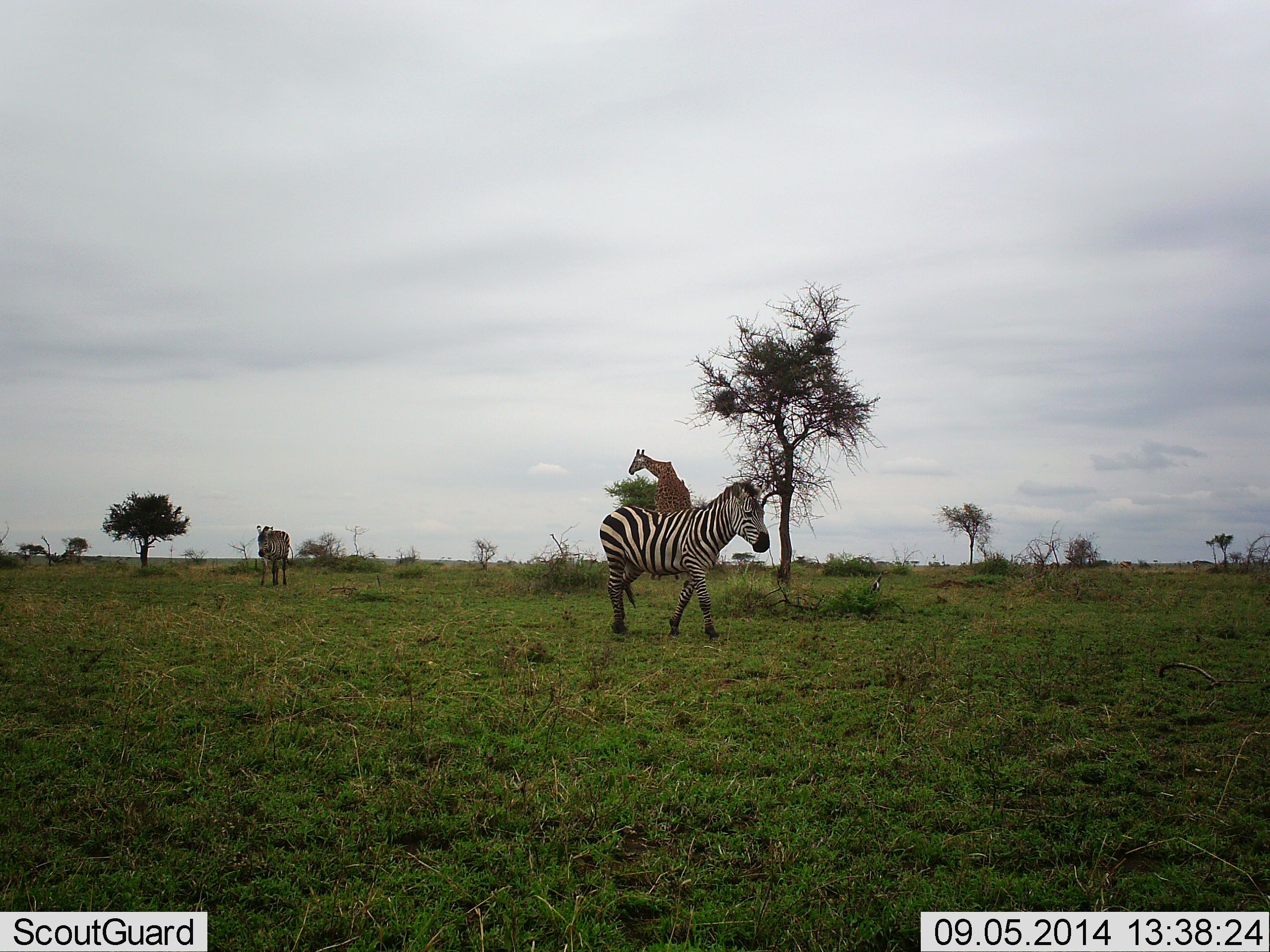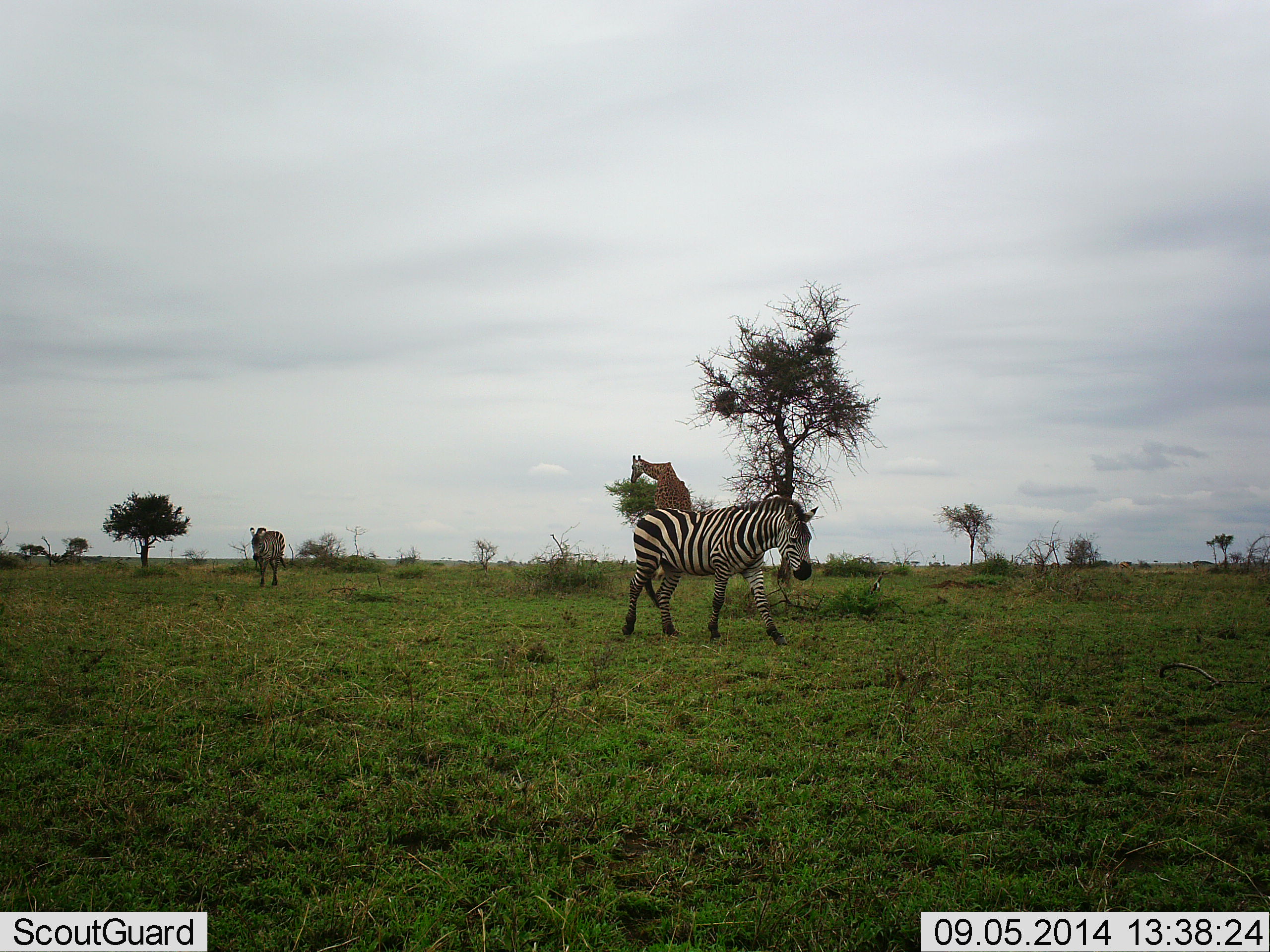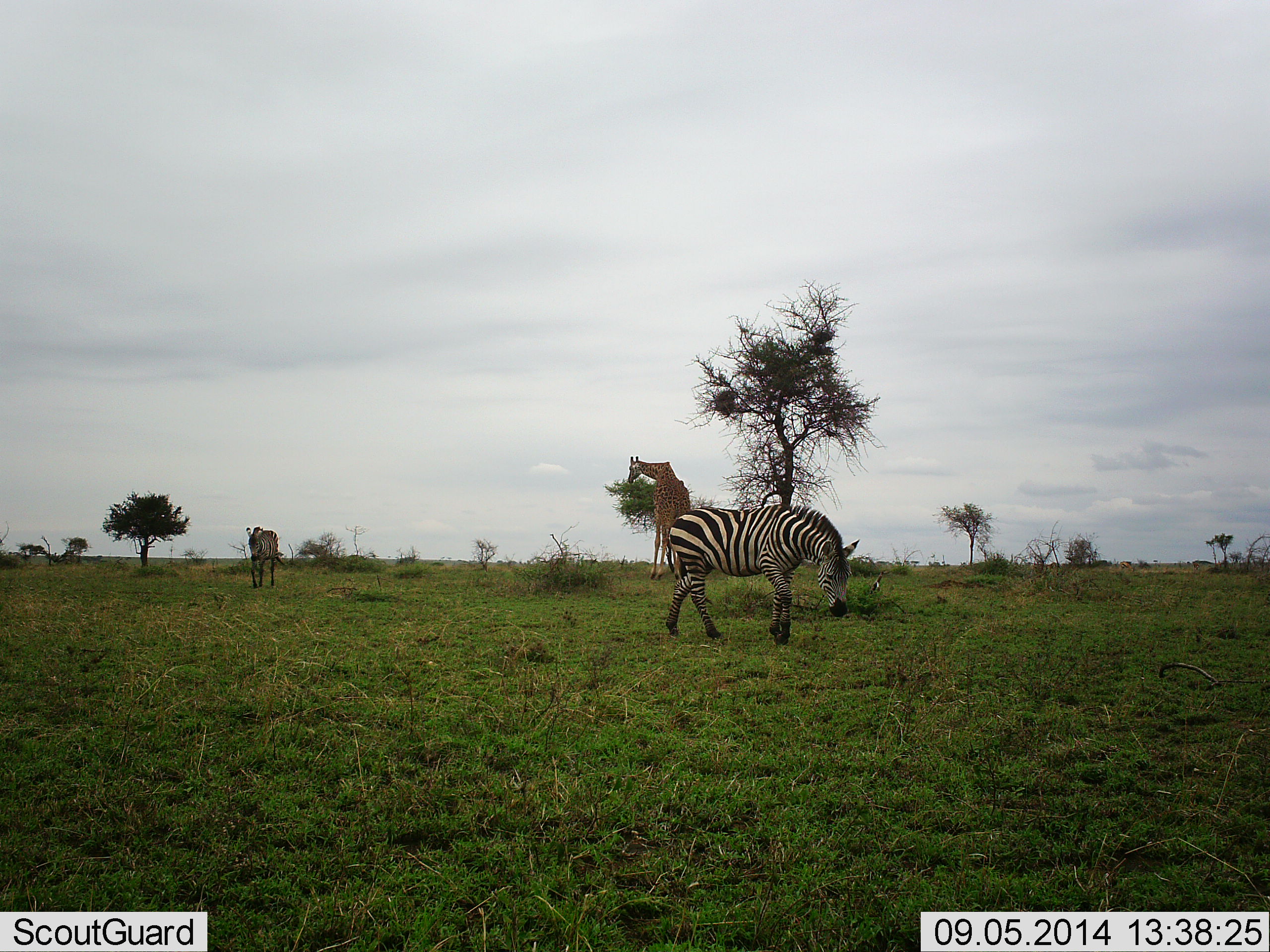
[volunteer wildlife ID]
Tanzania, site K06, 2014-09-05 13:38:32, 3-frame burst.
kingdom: Animalia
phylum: Chordata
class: Mammalia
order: Artiodactyla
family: Giraffidae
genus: Giraffa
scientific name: Giraffa camelopardalis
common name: giraffe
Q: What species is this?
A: Giraffe (Giraffa camelopardalis).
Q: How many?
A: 1.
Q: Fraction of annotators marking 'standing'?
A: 40%.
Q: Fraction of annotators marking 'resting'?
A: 0%.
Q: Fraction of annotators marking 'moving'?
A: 10%.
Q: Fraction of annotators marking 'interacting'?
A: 0%.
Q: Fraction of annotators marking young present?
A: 0%.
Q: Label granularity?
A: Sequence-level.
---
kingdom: Animalia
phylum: Chordata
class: Mammalia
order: Perissodactyla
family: Equidae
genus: Equus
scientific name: Equus quagga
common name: plains zebra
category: zebra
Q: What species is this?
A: Zebra (plains zebra) (Equus quagga).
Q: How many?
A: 2.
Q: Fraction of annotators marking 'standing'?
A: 0%.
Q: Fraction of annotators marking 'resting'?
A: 0%.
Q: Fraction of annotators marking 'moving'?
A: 93%.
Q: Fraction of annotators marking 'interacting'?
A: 0%.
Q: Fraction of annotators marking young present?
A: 0%.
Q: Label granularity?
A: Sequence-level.